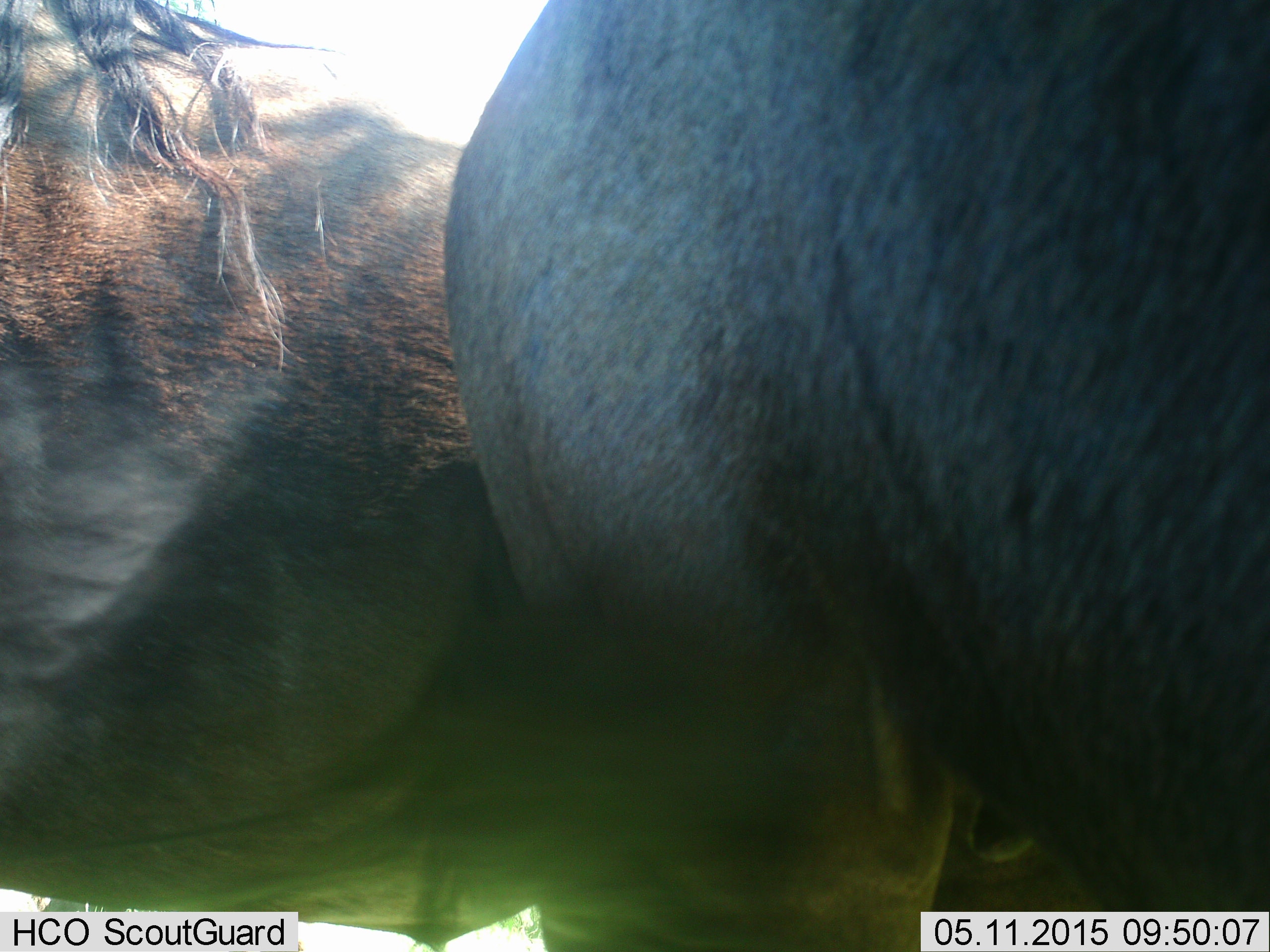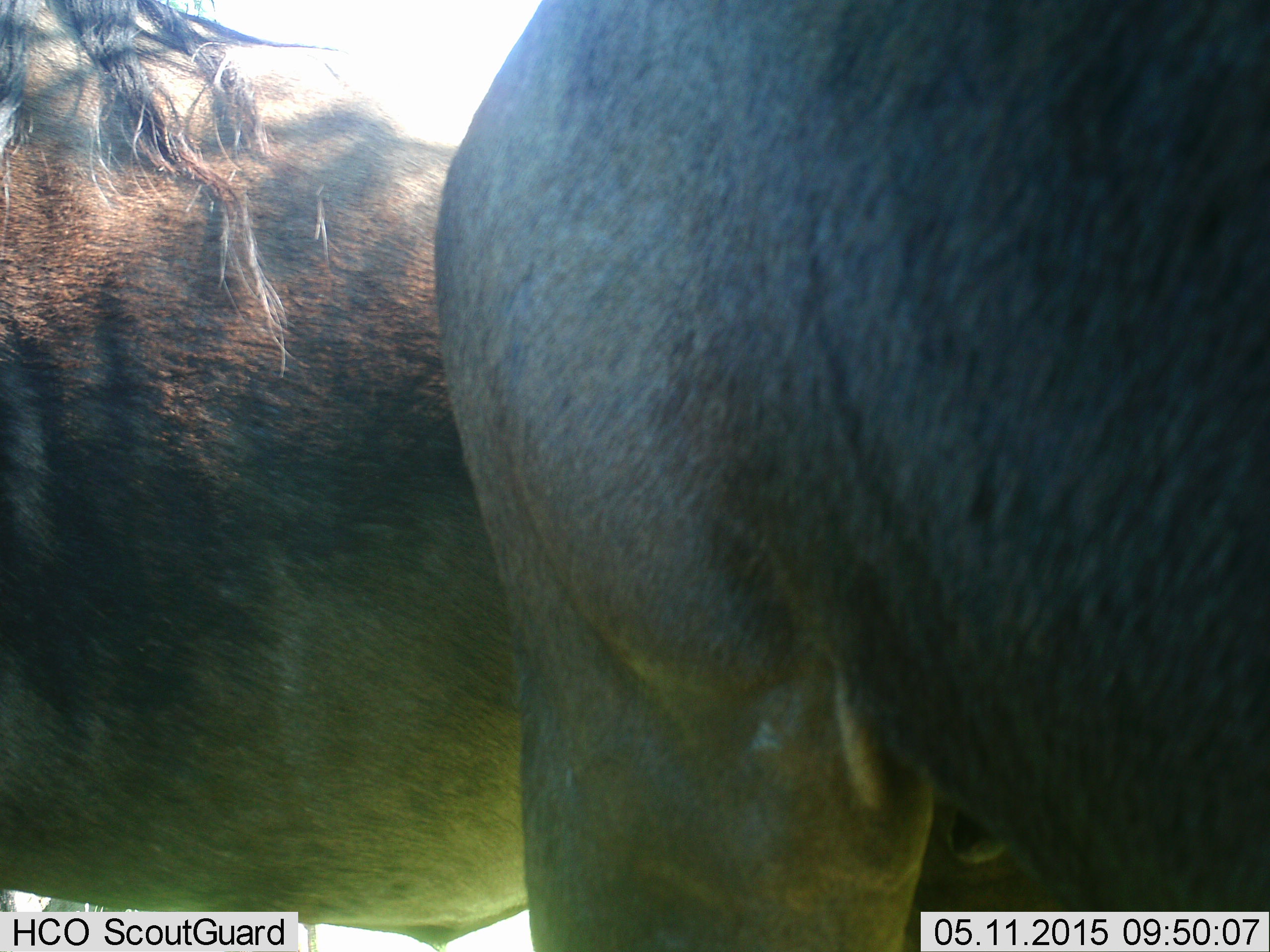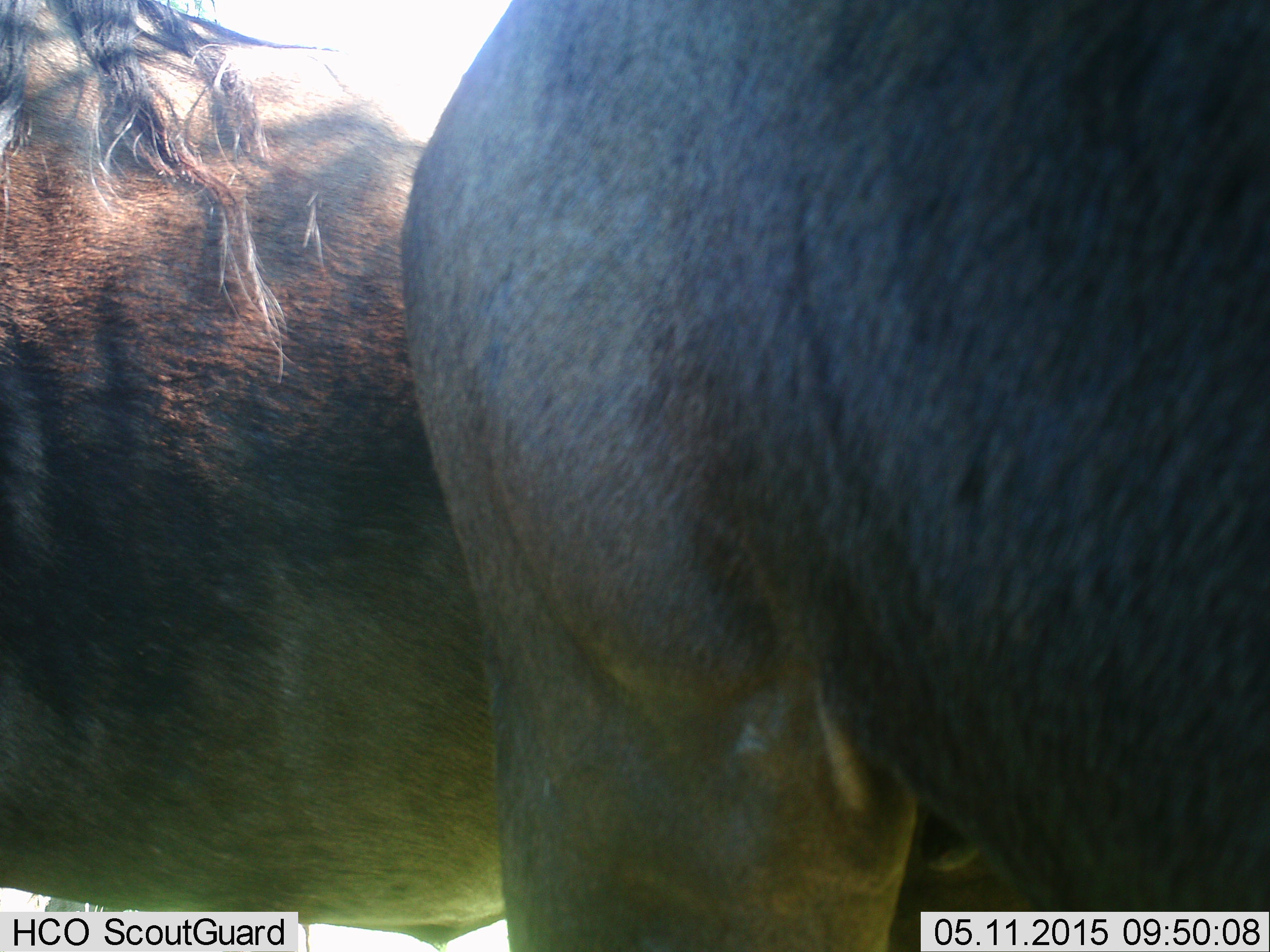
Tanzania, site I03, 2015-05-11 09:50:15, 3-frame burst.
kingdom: Animalia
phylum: Chordata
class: Mammalia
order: Artiodactyla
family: Bovidae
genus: Connochaetes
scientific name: Connochaetes taurinus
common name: blue wildebeest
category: wildebeest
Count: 2.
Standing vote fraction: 100%.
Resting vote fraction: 0%.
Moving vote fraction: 10%.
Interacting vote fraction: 10%.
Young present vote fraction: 0%.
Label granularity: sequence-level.